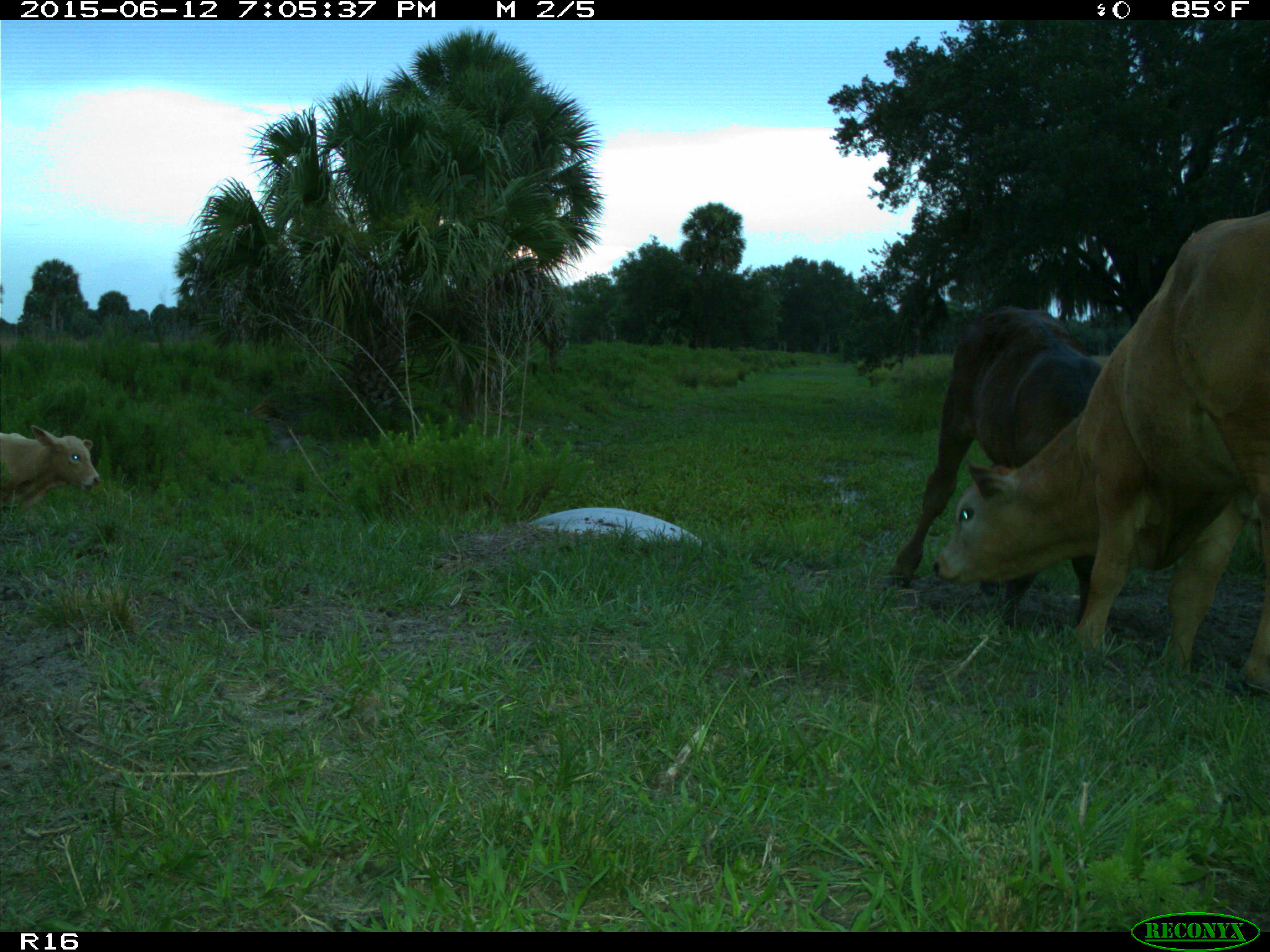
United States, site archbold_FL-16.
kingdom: Animalia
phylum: Chordata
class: Mammalia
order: Artiodactyla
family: Bovidae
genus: Bos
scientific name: Bos taurus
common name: domestic cow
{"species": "Bos taurus (domestic cow)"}